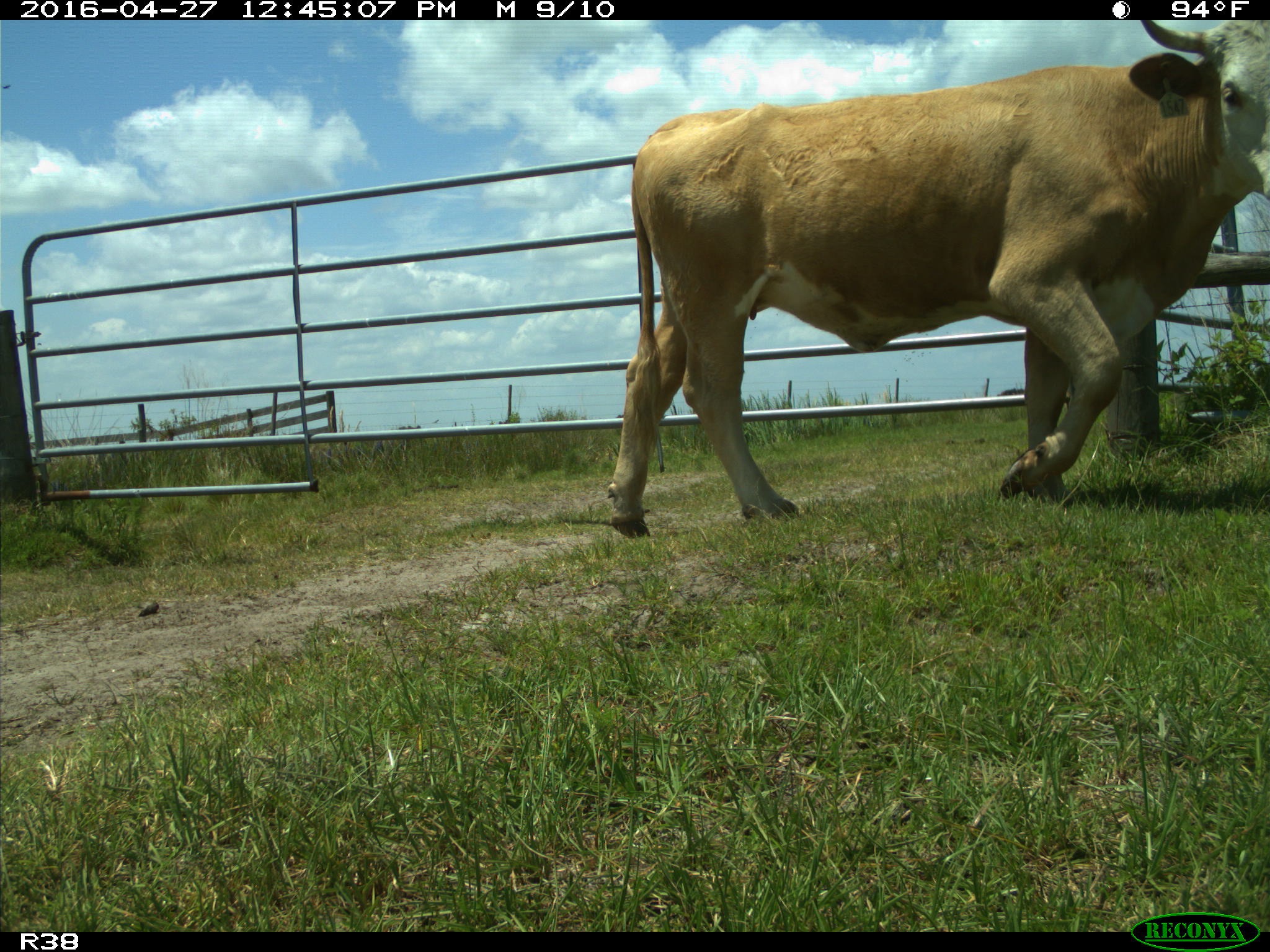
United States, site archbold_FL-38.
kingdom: Animalia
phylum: Chordata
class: Mammalia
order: Artiodactyla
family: Bovidae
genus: Bos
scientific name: Bos taurus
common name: domestic cow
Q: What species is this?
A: Bos taurus (domestic cow).